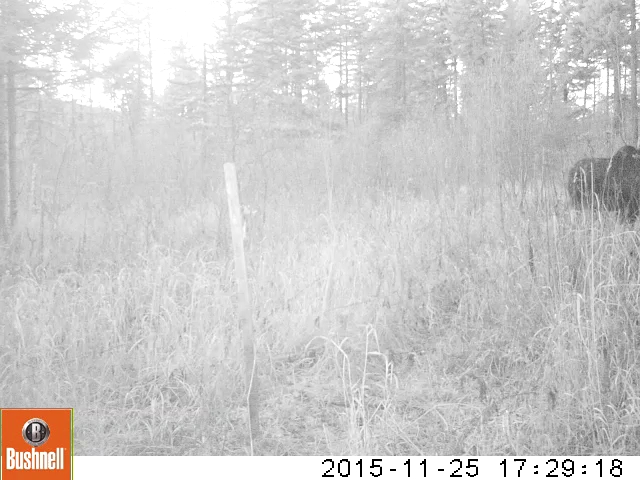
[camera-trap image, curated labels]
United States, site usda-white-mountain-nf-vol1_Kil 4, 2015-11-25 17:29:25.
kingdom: Animalia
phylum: Chordata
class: Mammalia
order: Artiodactyla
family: Cervidae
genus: Alces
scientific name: Alces alces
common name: moose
Moose (Alces alces).